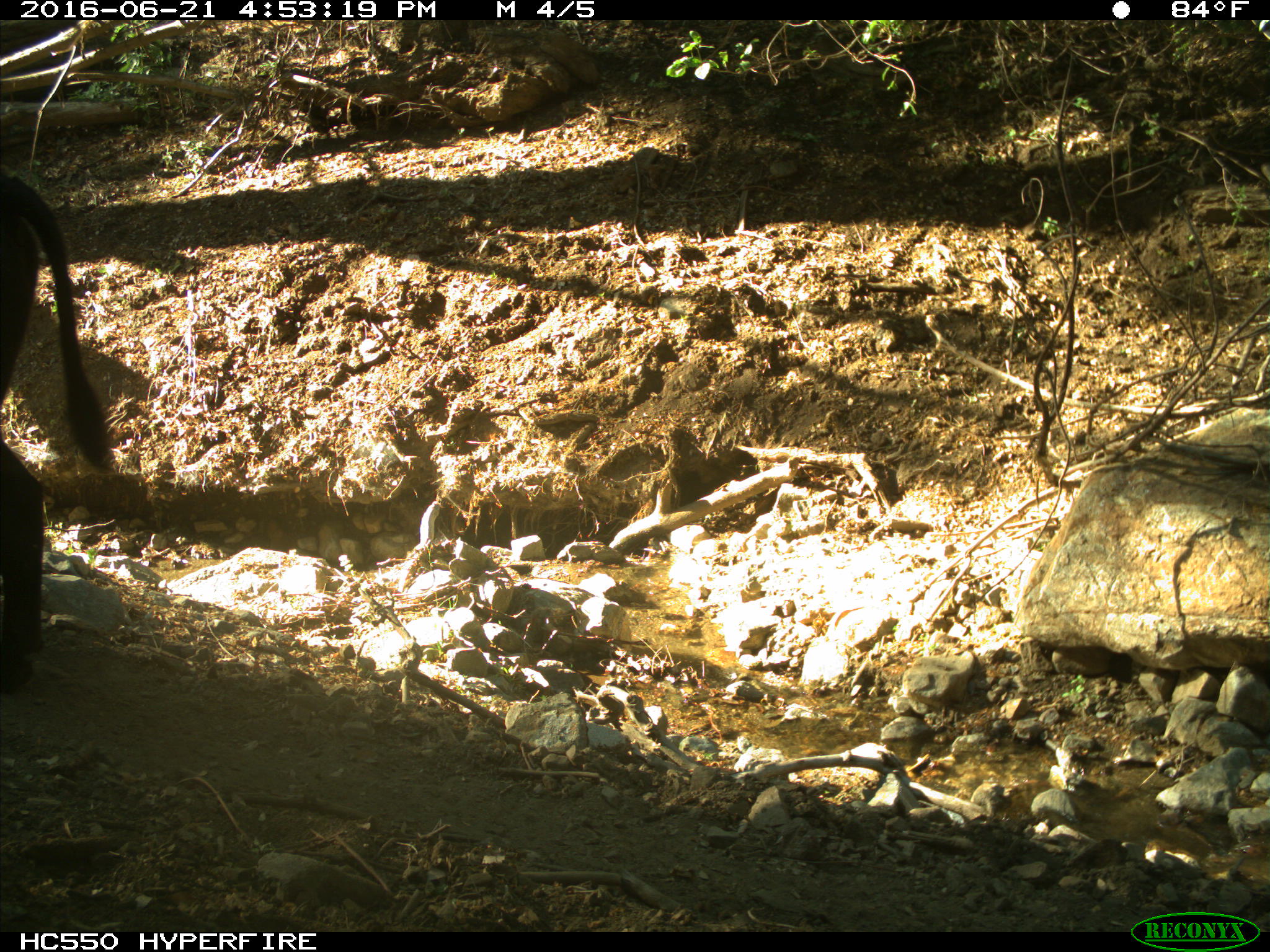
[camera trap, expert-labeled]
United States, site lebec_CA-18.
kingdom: Animalia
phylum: Chordata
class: Mammalia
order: Artiodactyla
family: Bovidae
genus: Bos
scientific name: Bos taurus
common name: domestic cow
Bos taurus (domestic cow).